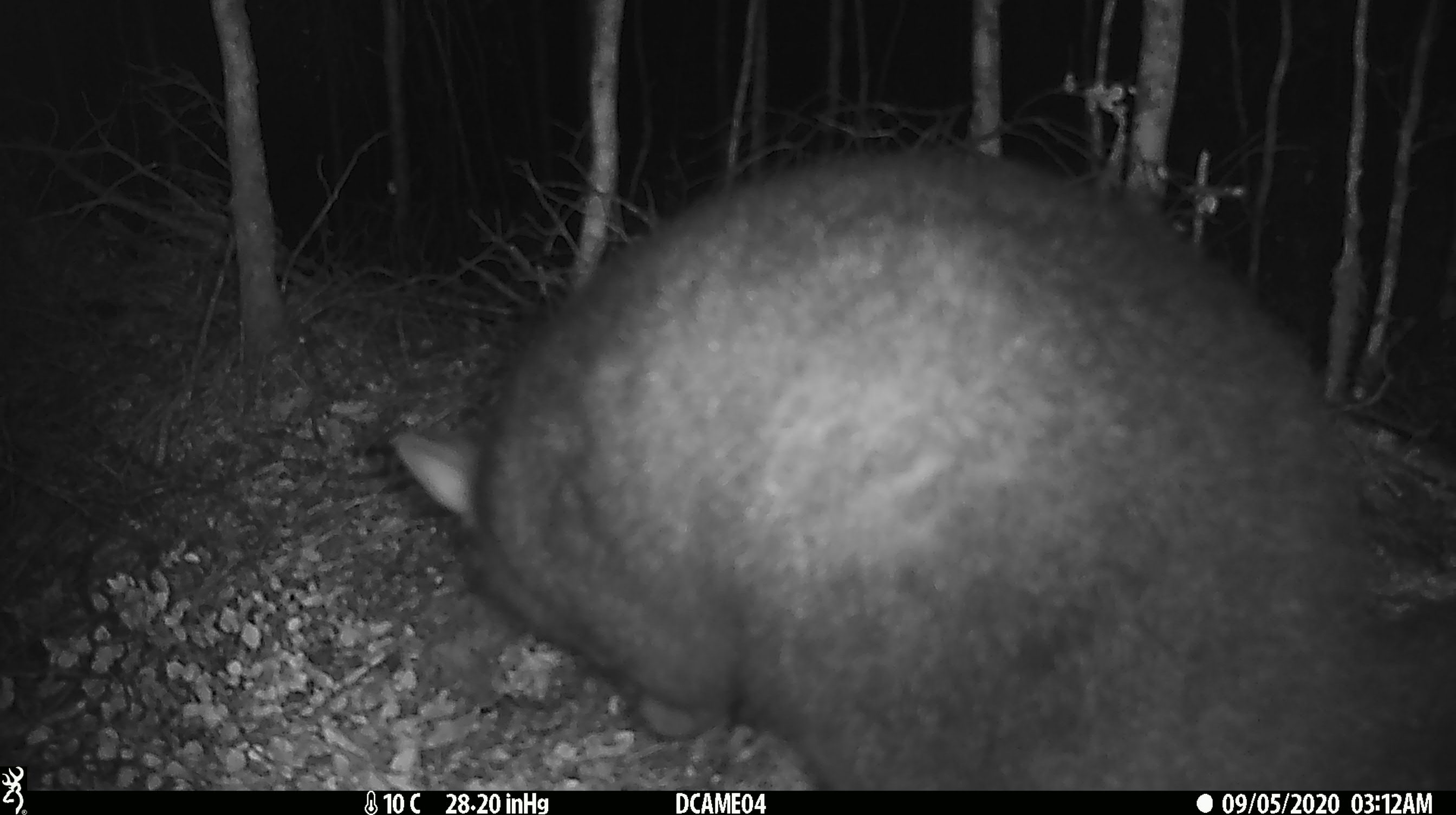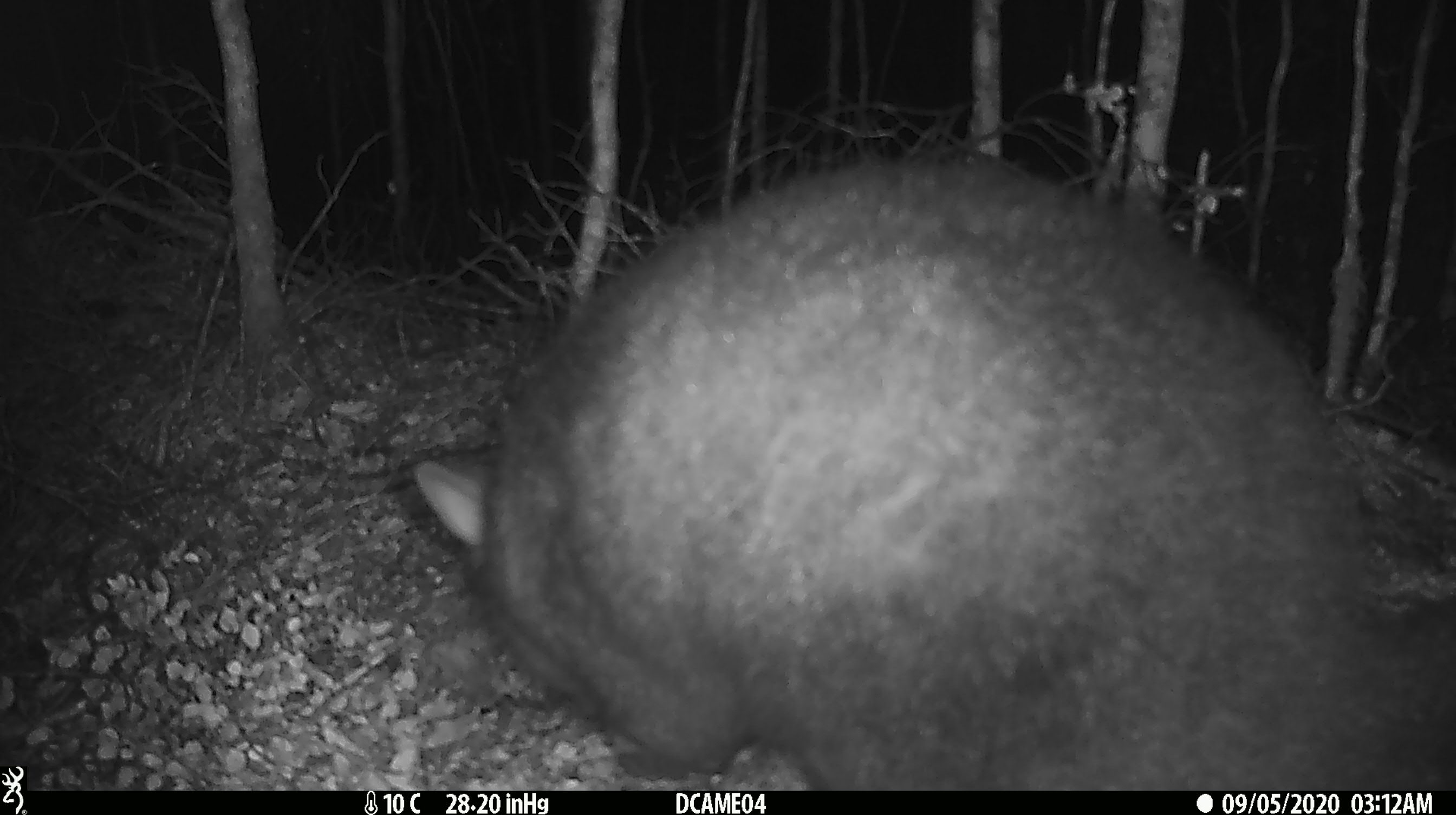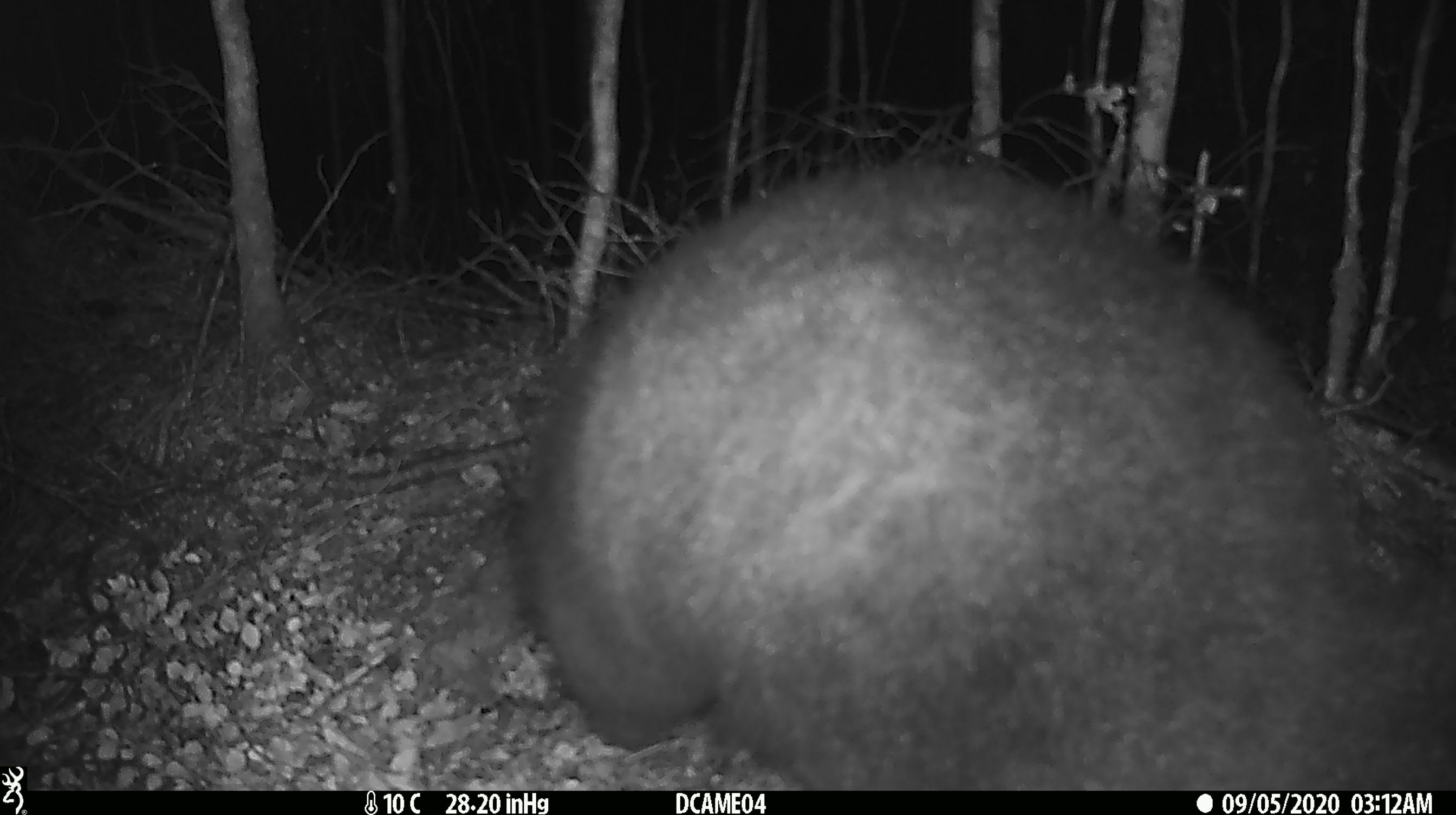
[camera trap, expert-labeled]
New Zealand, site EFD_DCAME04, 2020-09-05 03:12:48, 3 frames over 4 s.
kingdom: Animalia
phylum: Chordata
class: Mammalia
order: Diprotodontia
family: Phalangeridae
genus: Trichosurus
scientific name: Trichosurus vulpecula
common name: common brushtail possum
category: possum